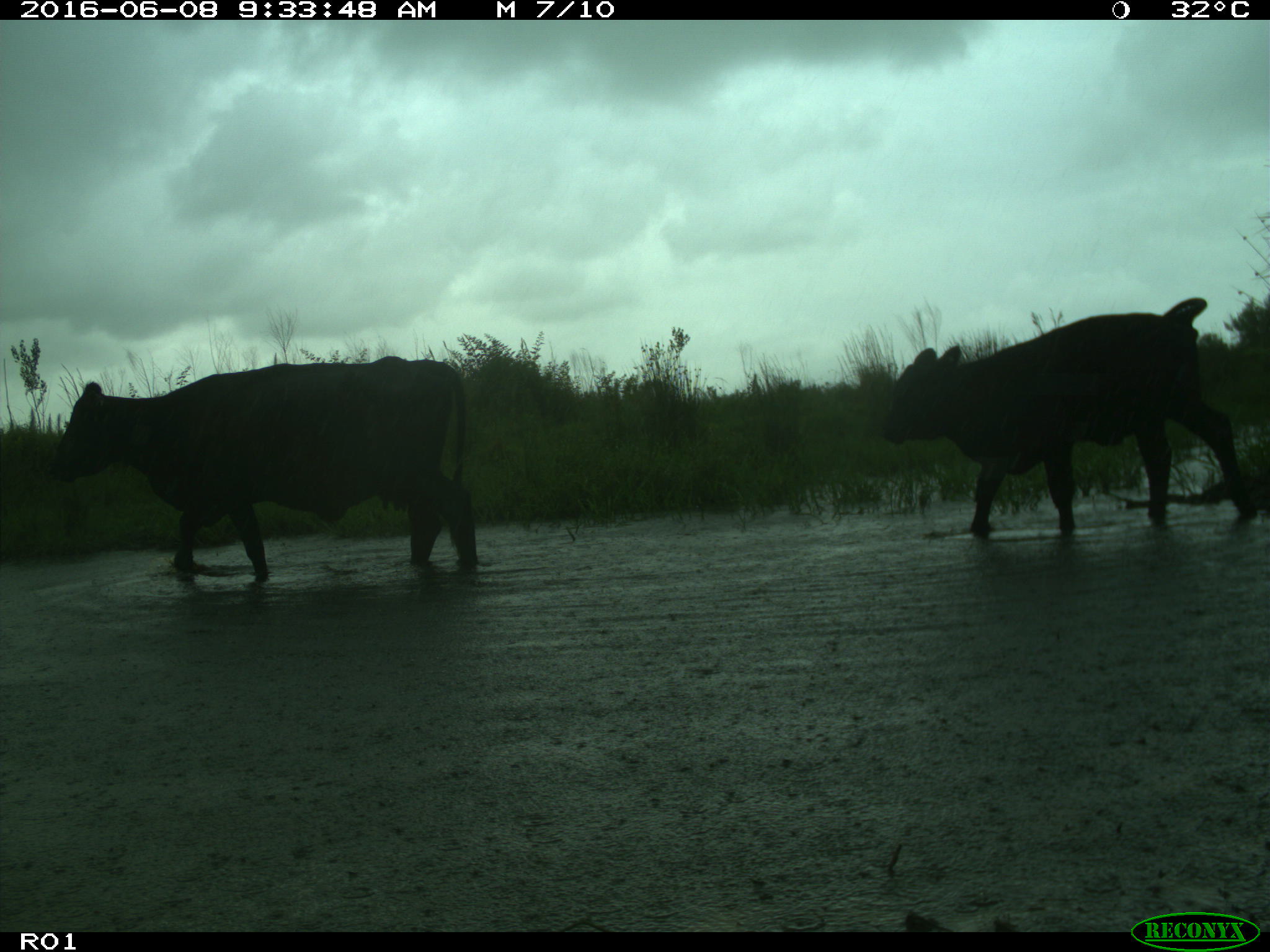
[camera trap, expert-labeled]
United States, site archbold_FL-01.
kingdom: Animalia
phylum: Chordata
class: Mammalia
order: Artiodactyla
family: Bovidae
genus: Bos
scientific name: Bos taurus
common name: domestic cow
Bos taurus (domestic cow).